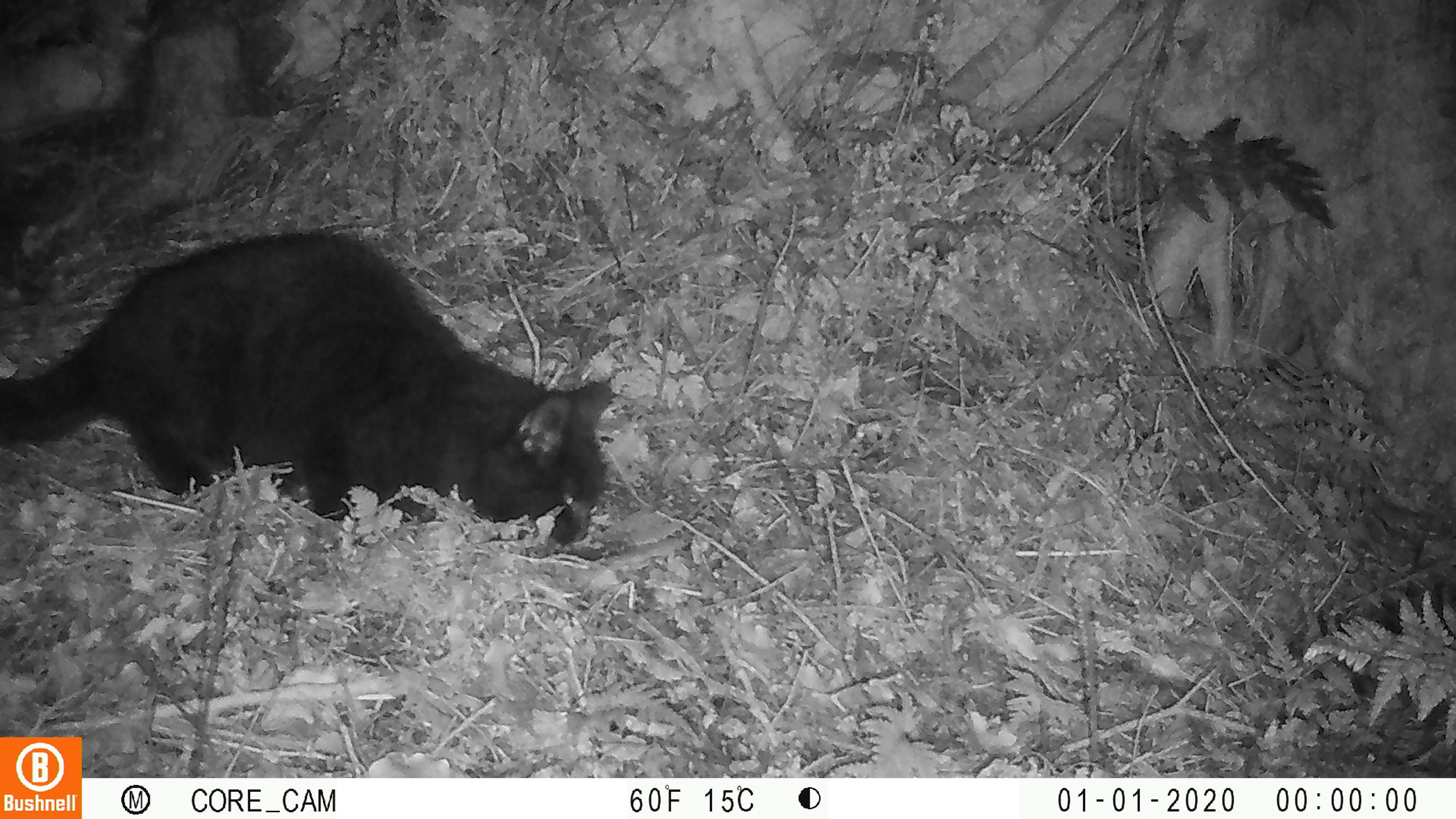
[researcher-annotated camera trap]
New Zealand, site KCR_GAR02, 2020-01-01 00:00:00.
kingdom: Animalia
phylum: Chordata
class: Mammalia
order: Carnivora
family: Felidae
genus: Felis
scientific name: Felis catus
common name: domestic cat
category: cat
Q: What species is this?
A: Cat (domestic cat) (Felis catus).